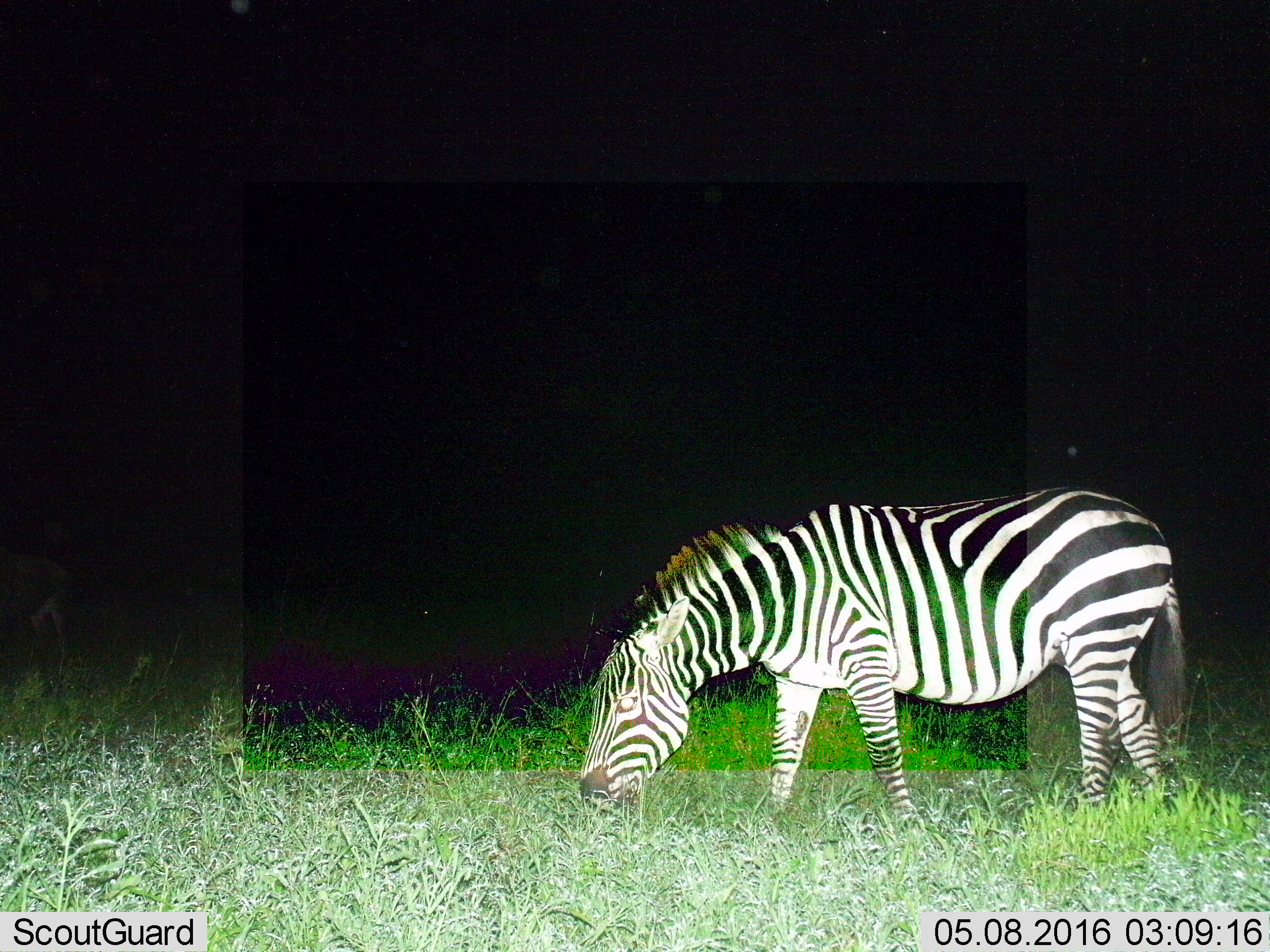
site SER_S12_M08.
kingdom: Animalia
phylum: Chordata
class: Mammalia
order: Perissodactyla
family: Equidae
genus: Equus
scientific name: Equus quagga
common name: plains zebra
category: zebraplains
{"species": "zebraplains (plains zebra) (Equus quagga)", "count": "1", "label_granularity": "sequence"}